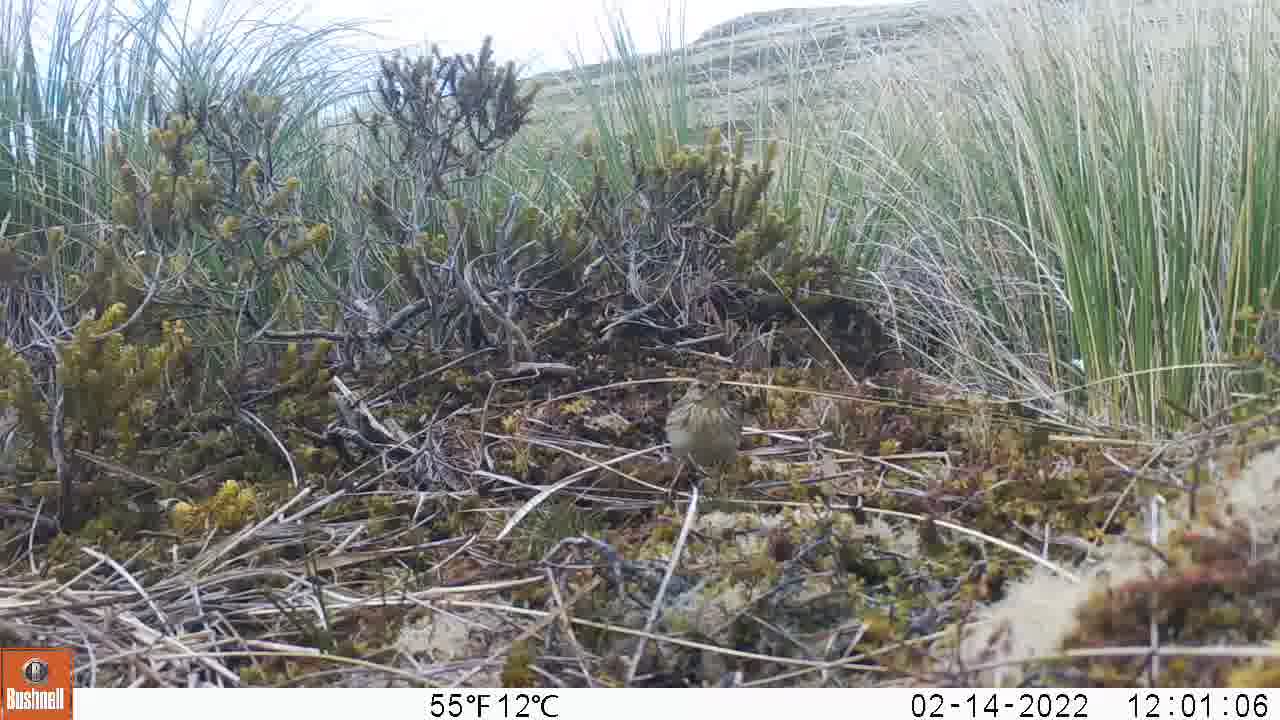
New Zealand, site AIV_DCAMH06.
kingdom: Animalia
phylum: Chordata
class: Aves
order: Passeriformes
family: Motacillidae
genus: Anthus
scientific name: Anthus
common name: pipit